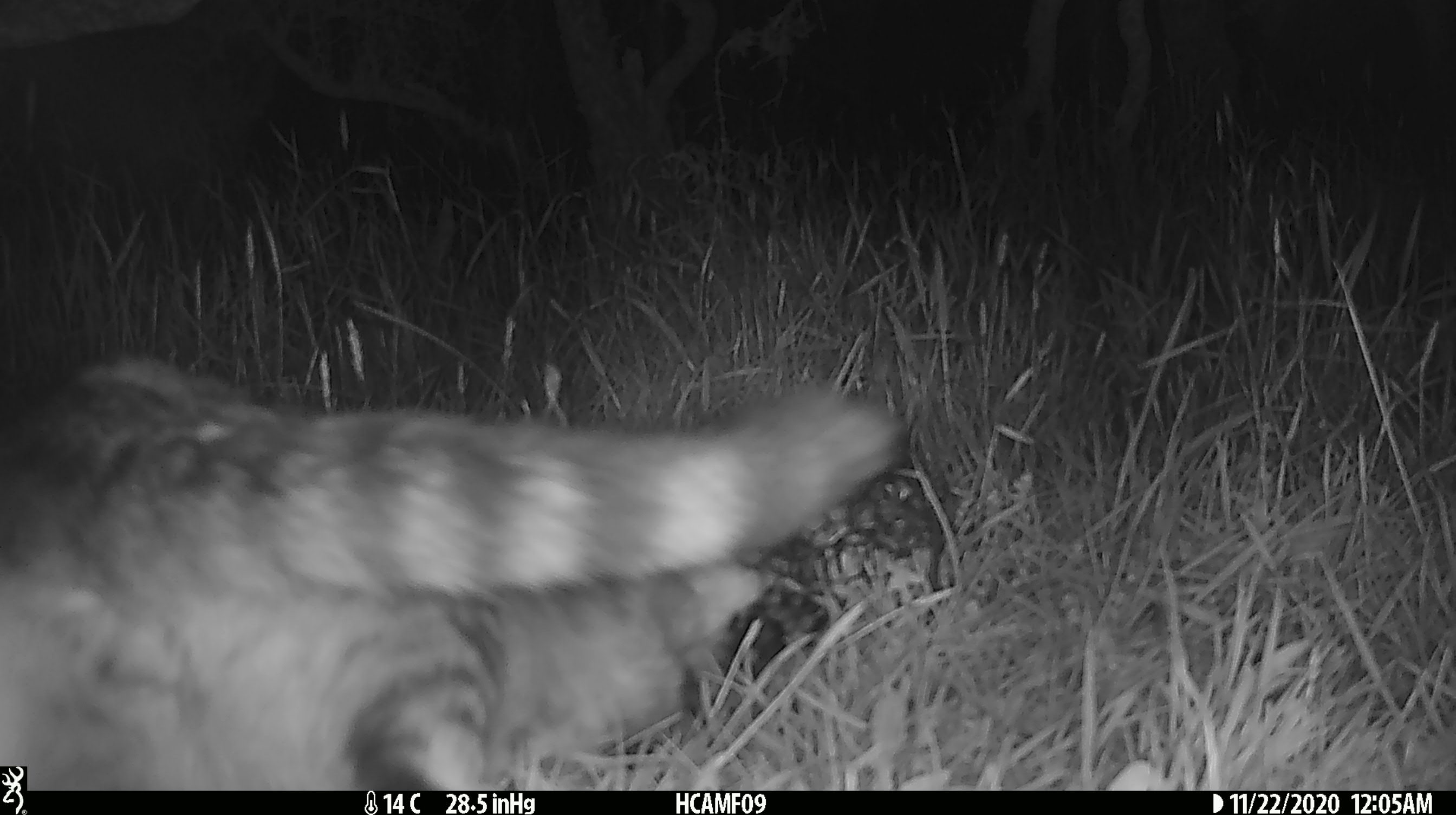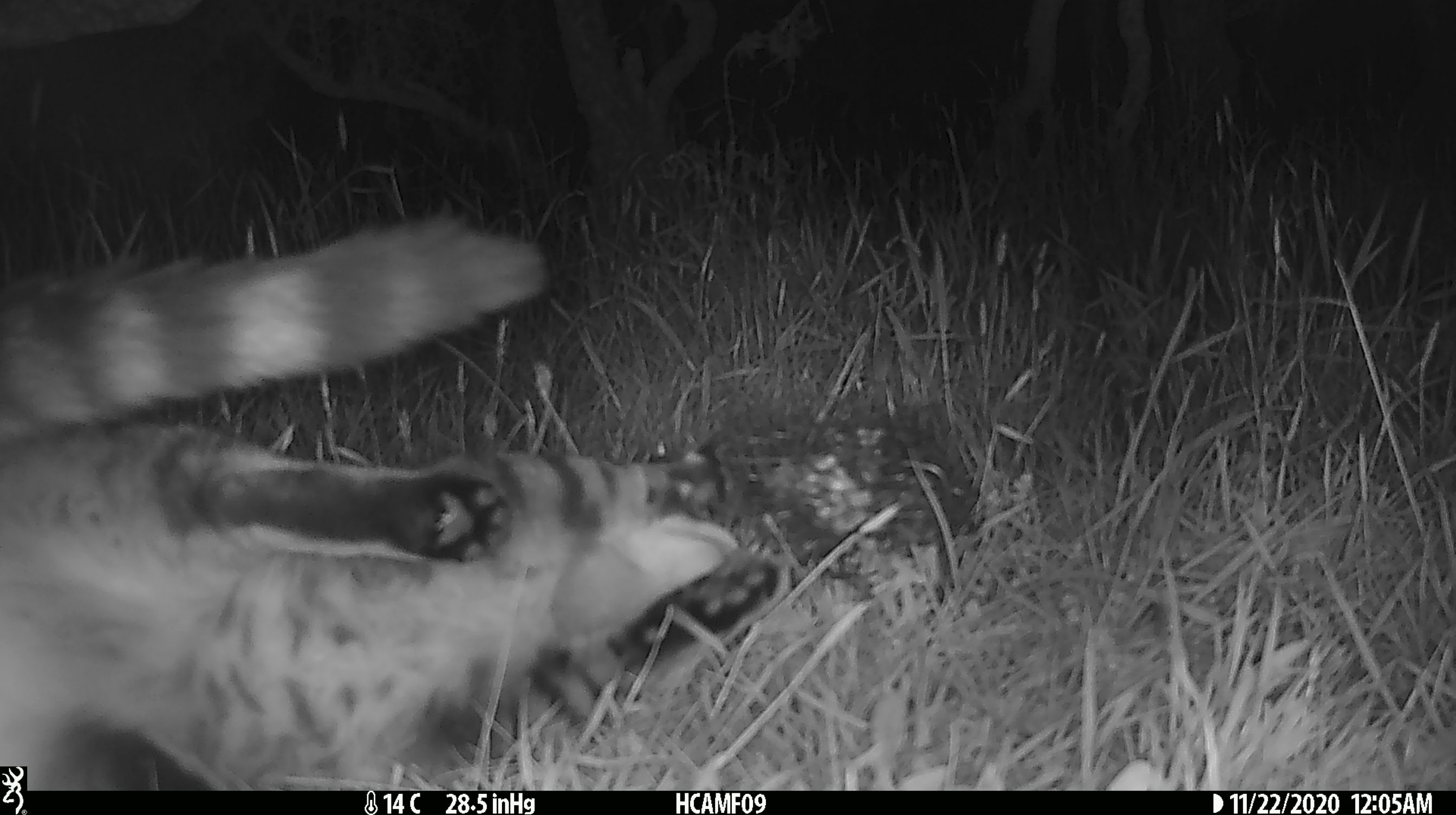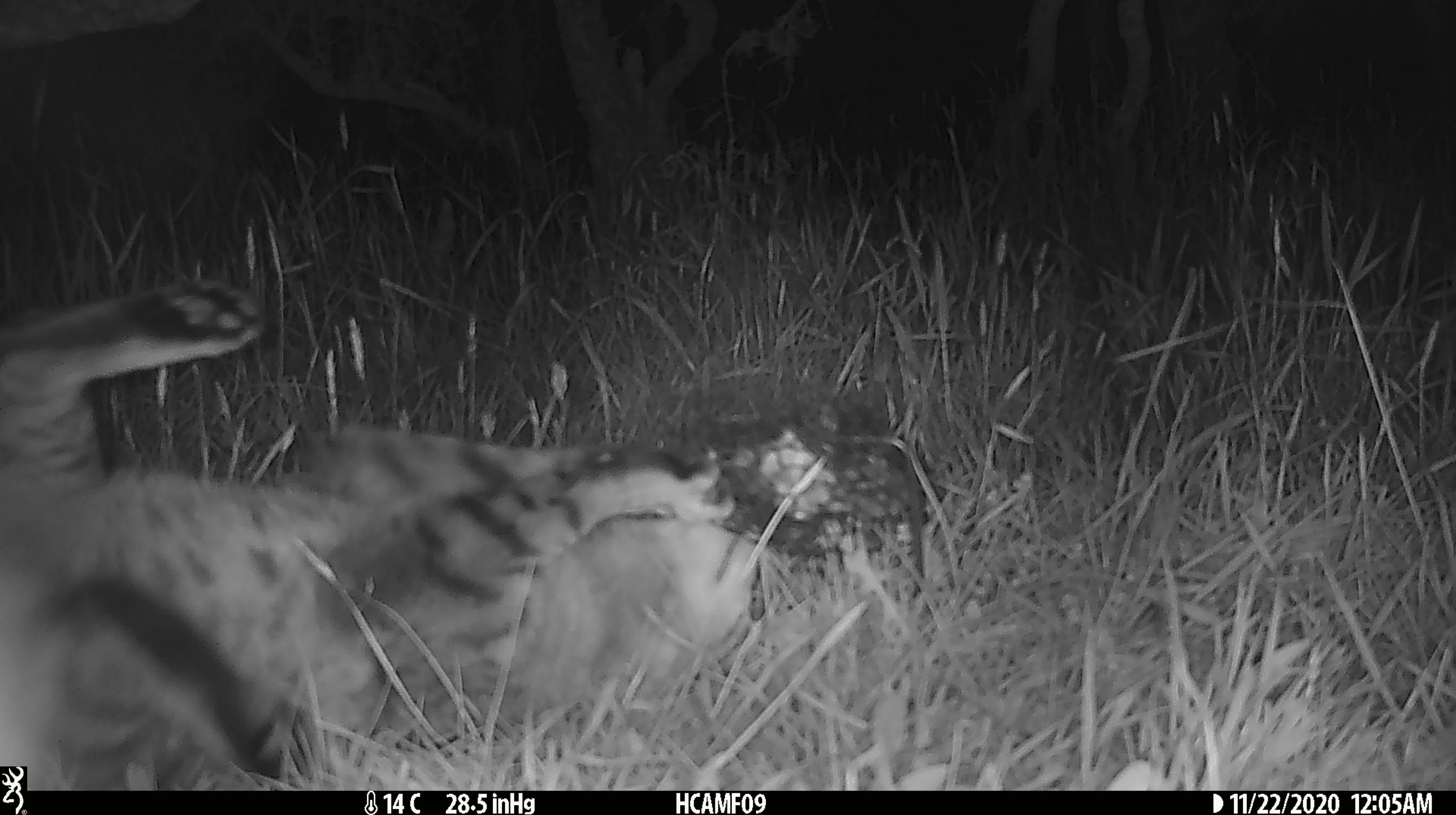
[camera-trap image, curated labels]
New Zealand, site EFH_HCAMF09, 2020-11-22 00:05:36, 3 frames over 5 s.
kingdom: Animalia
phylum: Chordata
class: Mammalia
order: Carnivora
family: Felidae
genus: Felis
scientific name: Felis catus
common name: domestic cat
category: cat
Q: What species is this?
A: Cat (domestic cat) (Felis catus).